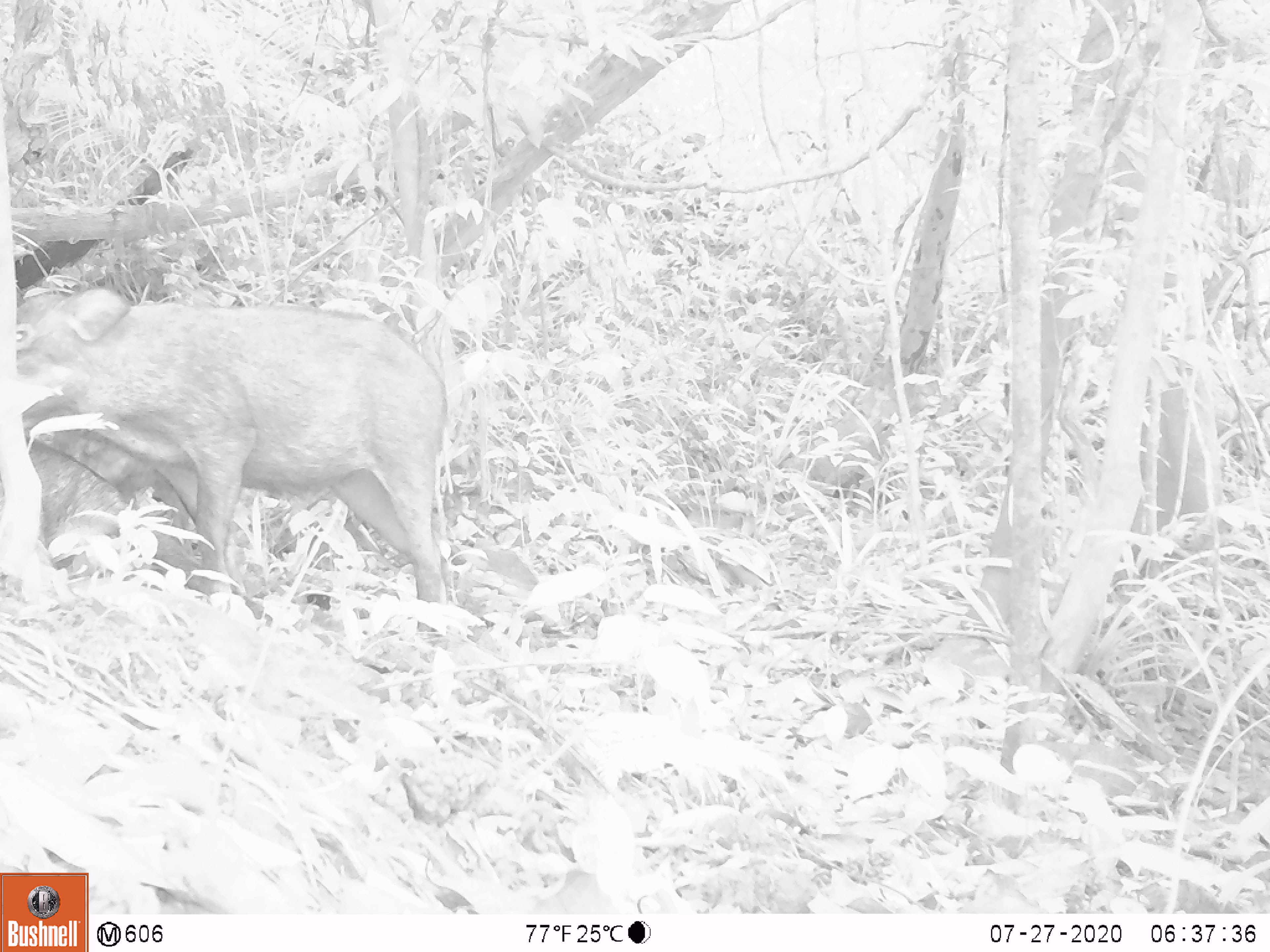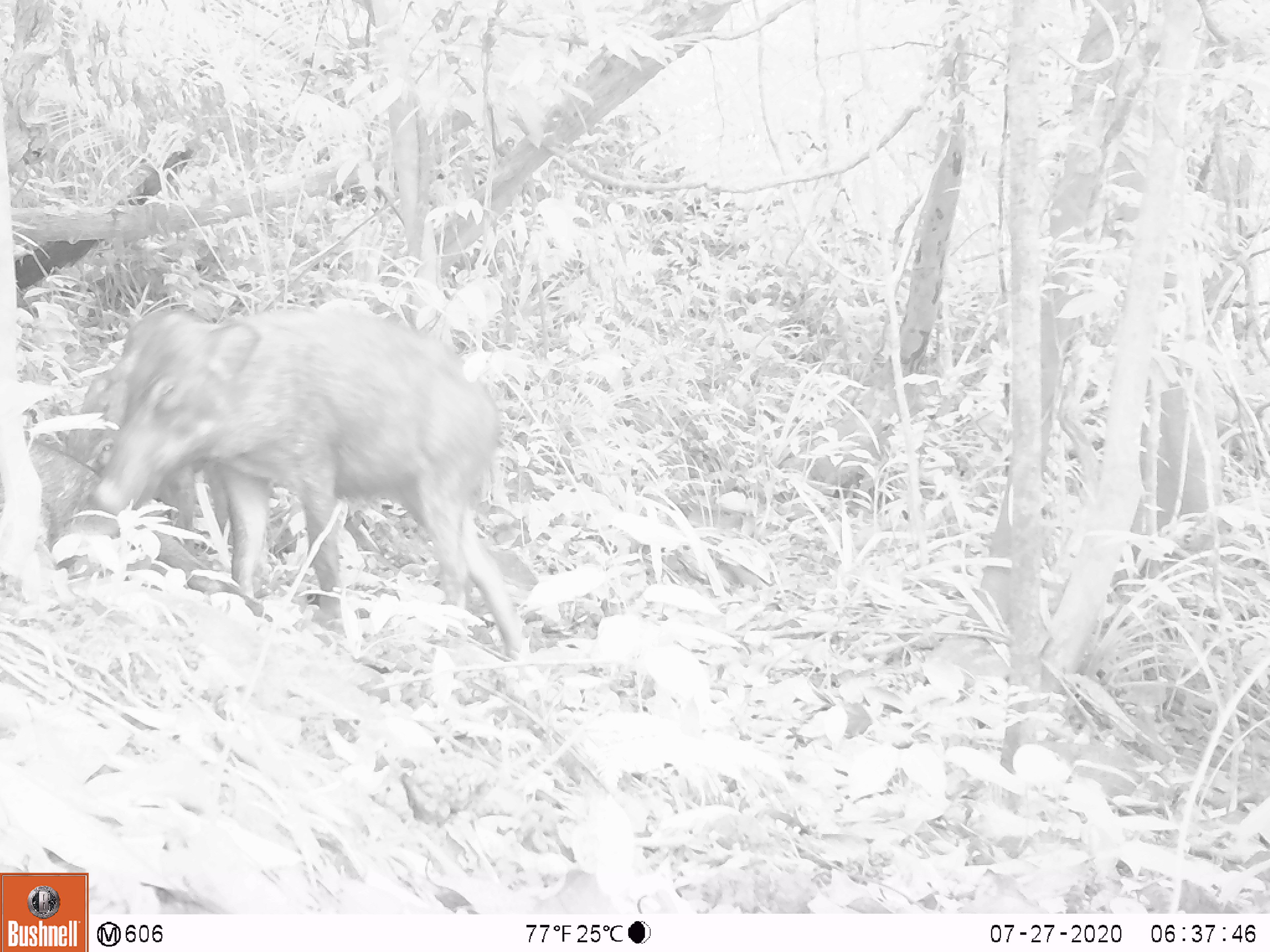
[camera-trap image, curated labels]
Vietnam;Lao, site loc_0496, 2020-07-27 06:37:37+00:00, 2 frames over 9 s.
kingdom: Animalia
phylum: Chordata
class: Mammalia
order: Artiodactyla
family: Suidae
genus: Sus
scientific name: Sus scrofa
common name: eurasian wild pig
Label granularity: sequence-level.